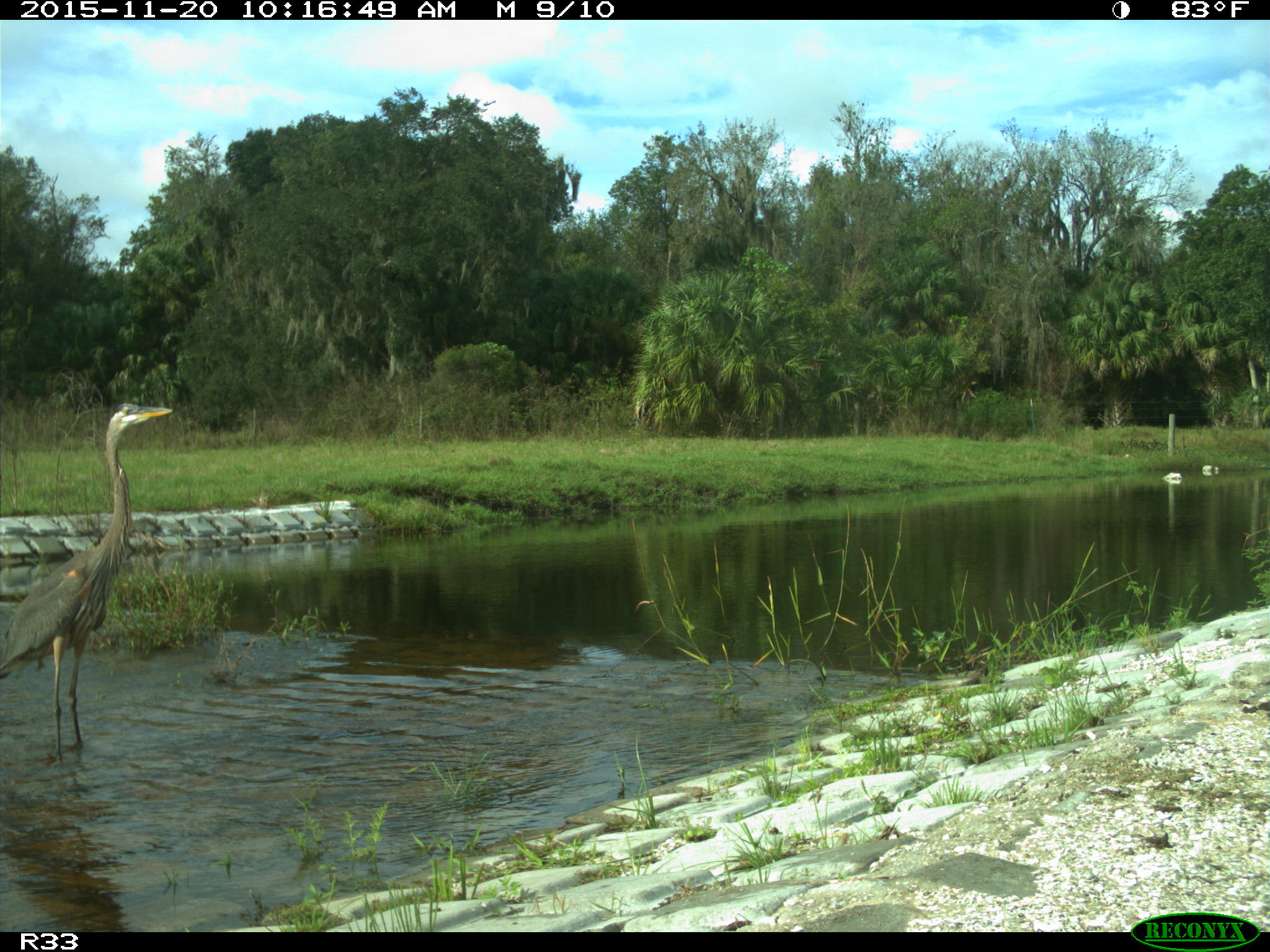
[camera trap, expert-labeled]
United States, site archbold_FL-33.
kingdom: Animalia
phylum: Chordata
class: Aves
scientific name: Aves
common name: birds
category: unidentified bird